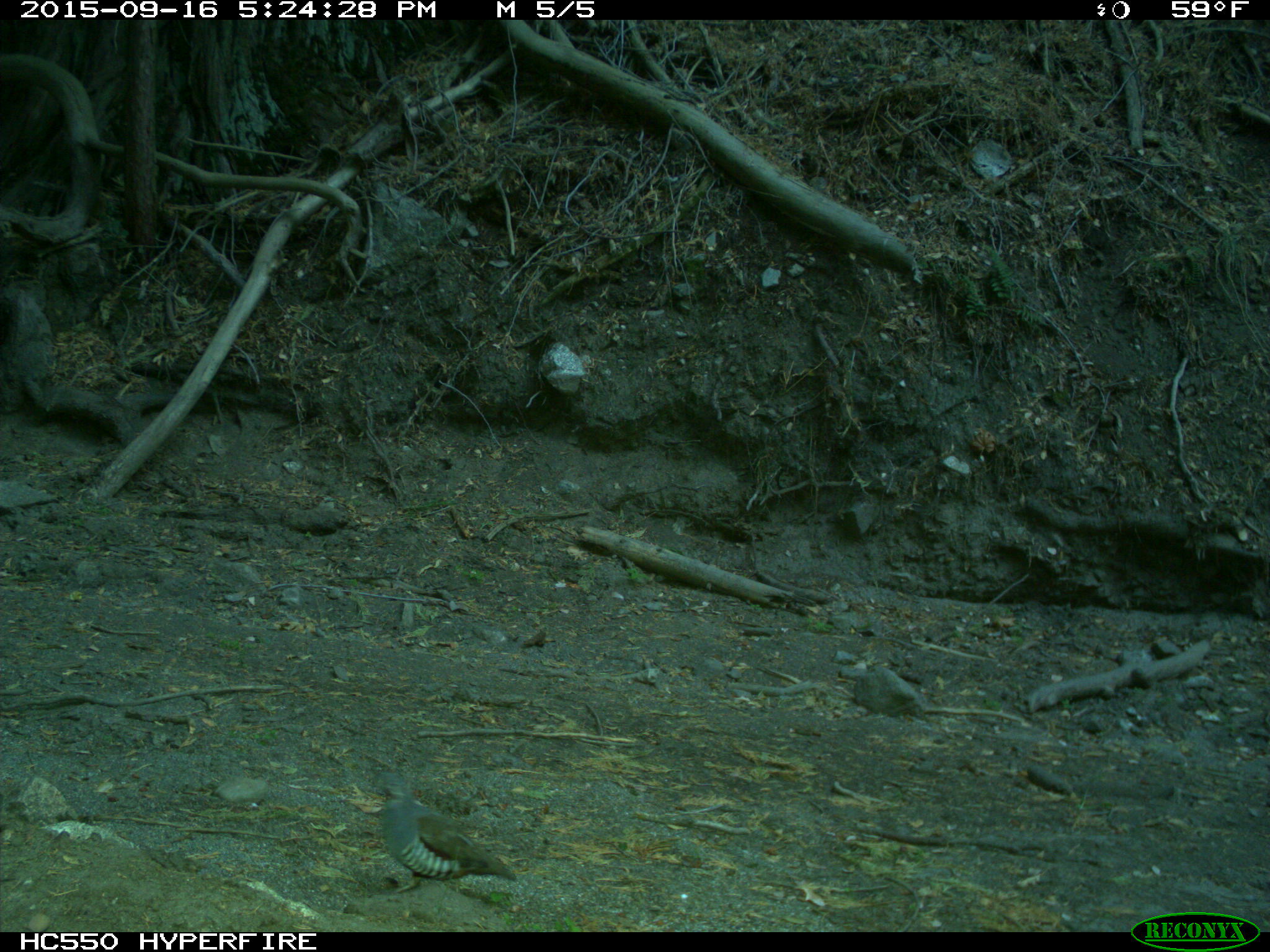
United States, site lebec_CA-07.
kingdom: Animalia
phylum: Chordata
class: Aves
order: Galliformes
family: Odontophoridae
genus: Callipepla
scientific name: Callipepla californica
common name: california quail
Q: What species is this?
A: Callipepla californica (california quail).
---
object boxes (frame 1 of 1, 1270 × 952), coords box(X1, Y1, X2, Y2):
animal: box(366, 770, 520, 895)